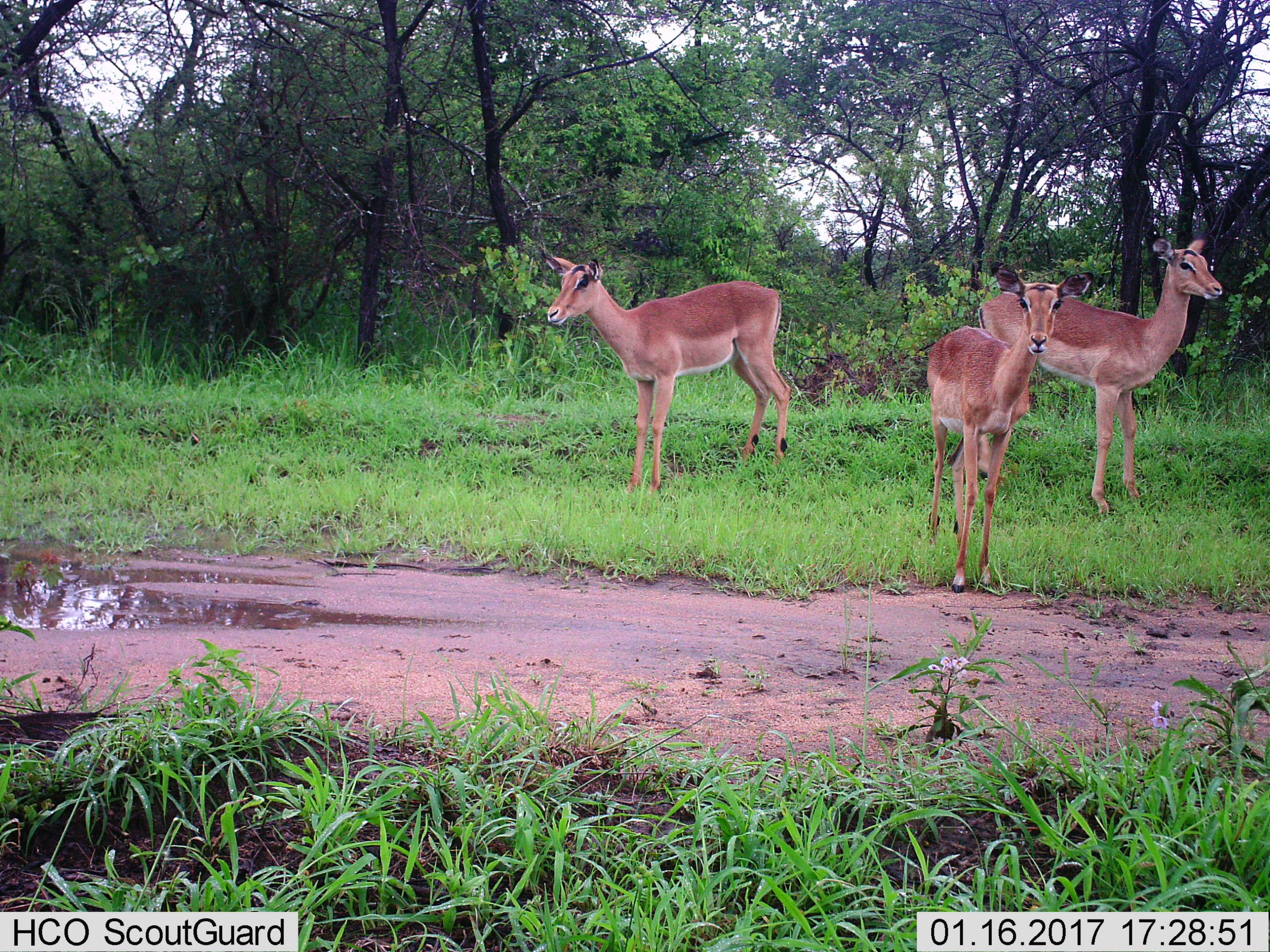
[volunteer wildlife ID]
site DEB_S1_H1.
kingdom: Animalia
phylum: Chordata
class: Mammalia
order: Artiodactyla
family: Bovidae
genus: Aepyceros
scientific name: Aepyceros melampus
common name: impala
Impala (Aepyceros melampus), count 3. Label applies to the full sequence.